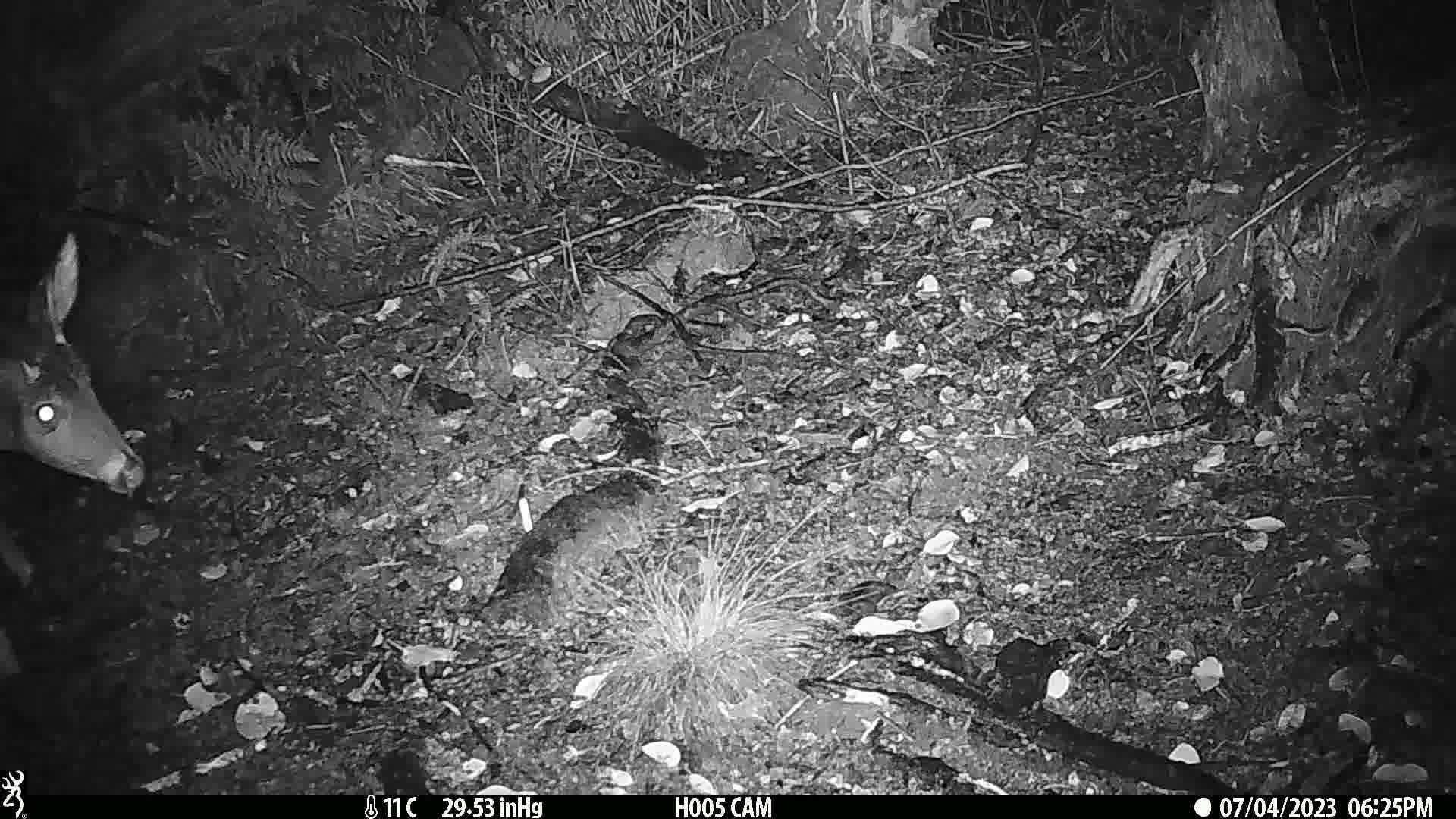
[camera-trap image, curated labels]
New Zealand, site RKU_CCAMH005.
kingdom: Animalia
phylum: Chordata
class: Mammalia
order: Artiodactyla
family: Cervidae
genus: Odocoileus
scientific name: Odocoileus virginianus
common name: white-tailed deer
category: white tailed deer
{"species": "white tailed deer (white-tailed deer) (Odocoileus virginianus)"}